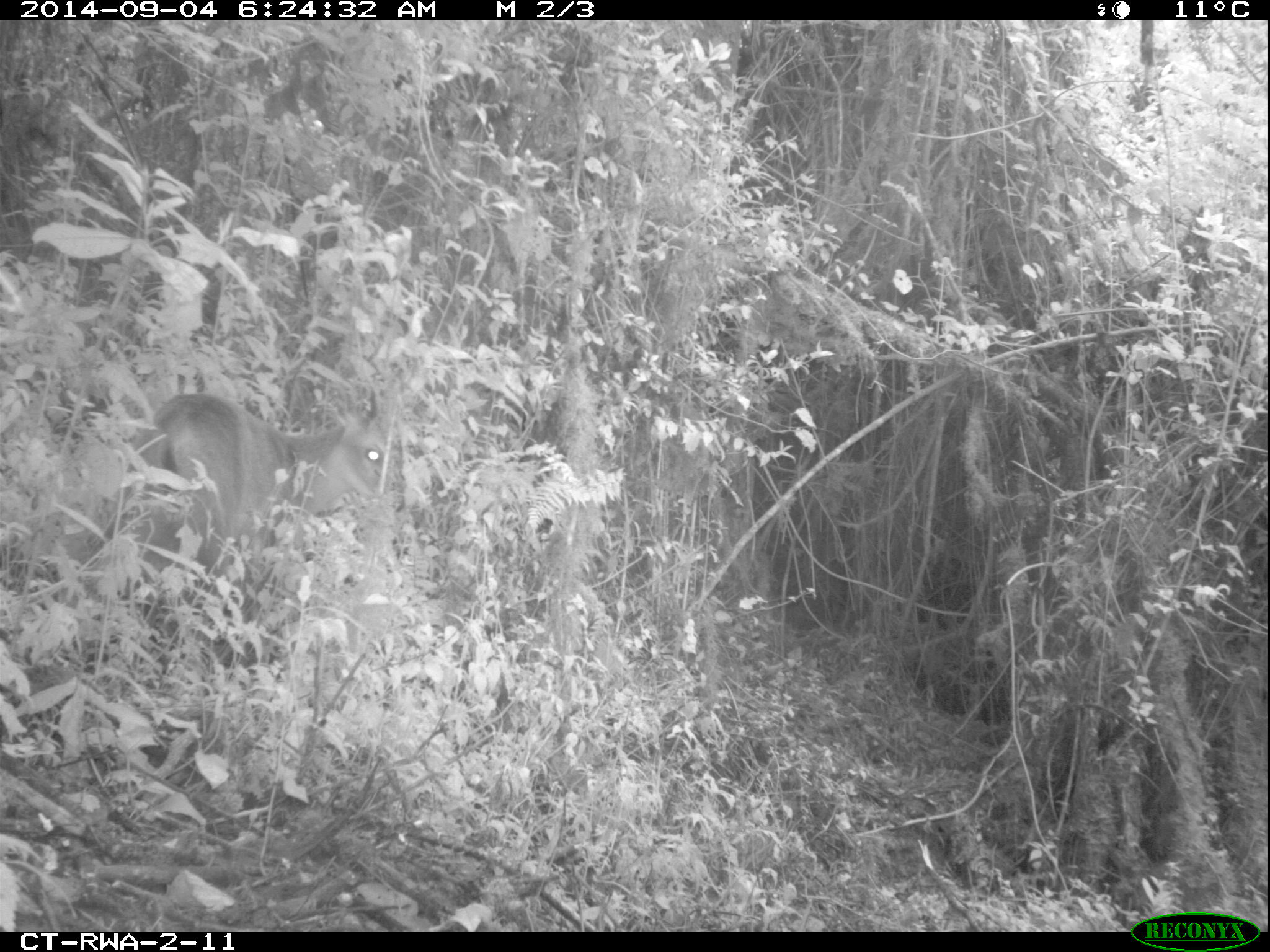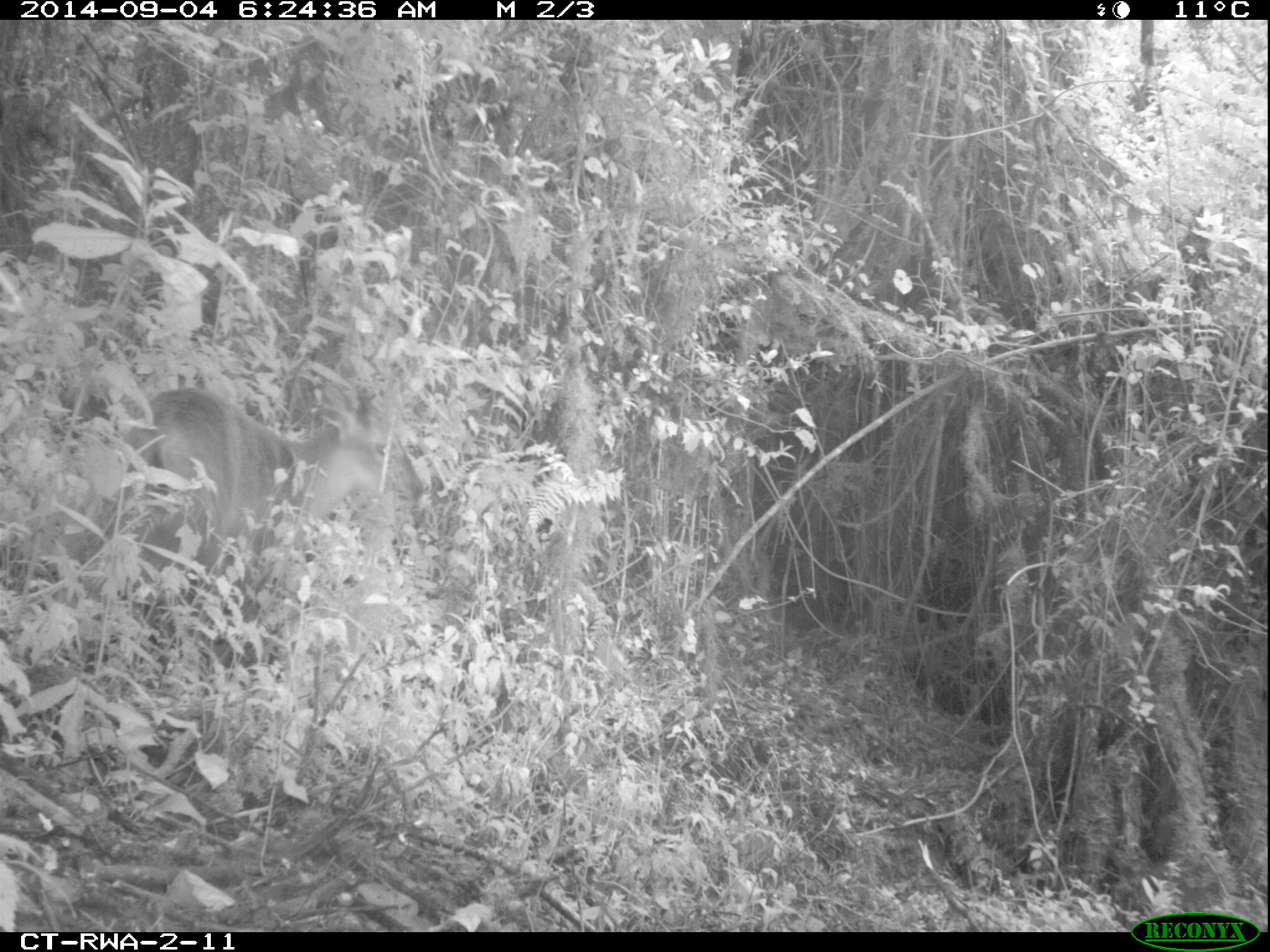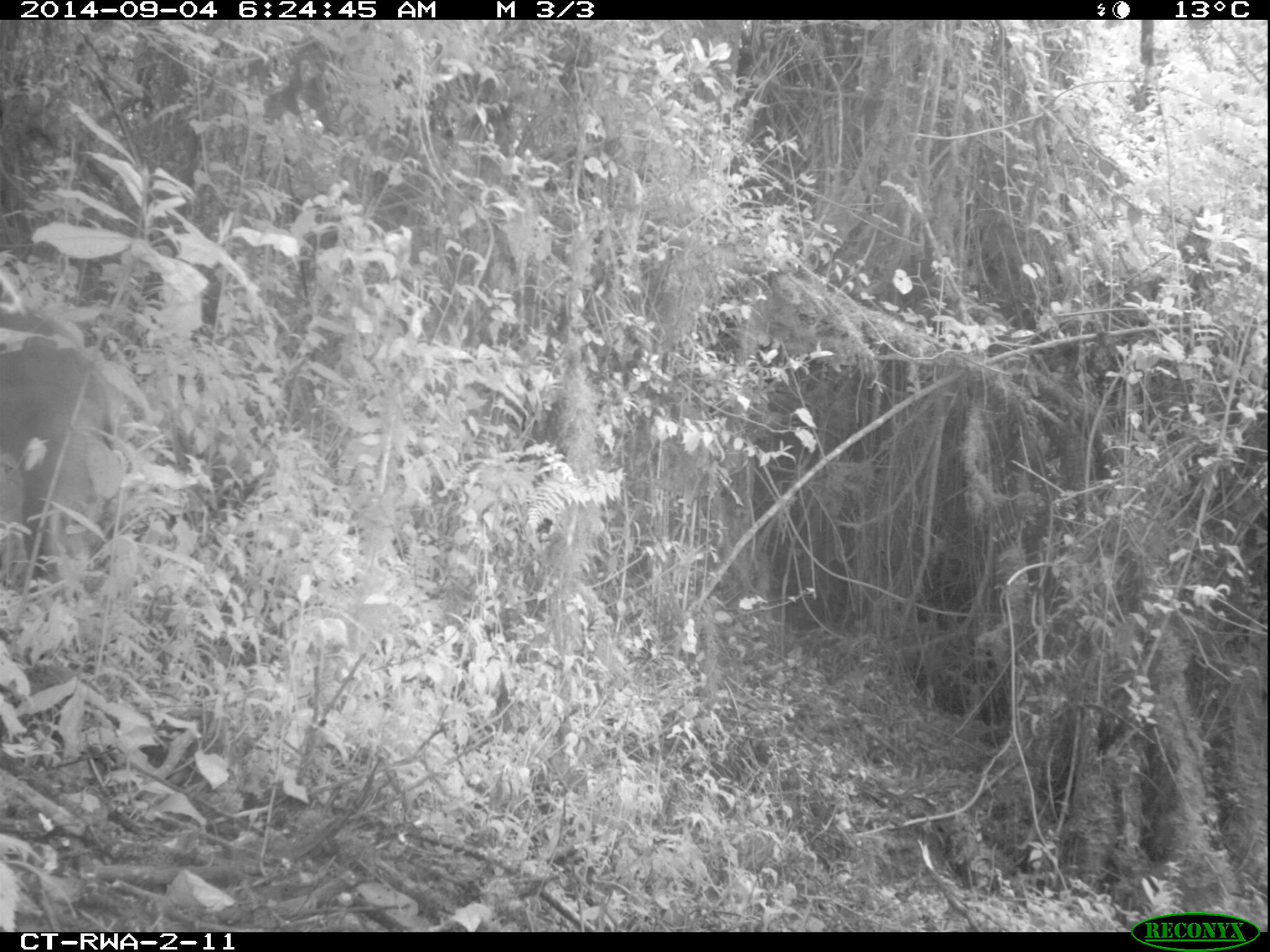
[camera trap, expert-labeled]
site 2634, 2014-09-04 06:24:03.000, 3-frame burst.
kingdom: Animalia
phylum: Chordata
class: Mammalia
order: Artiodactyla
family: Bovidae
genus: Cephalophus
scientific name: Cephalophus nigrifrons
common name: black-fronted duiker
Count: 1.